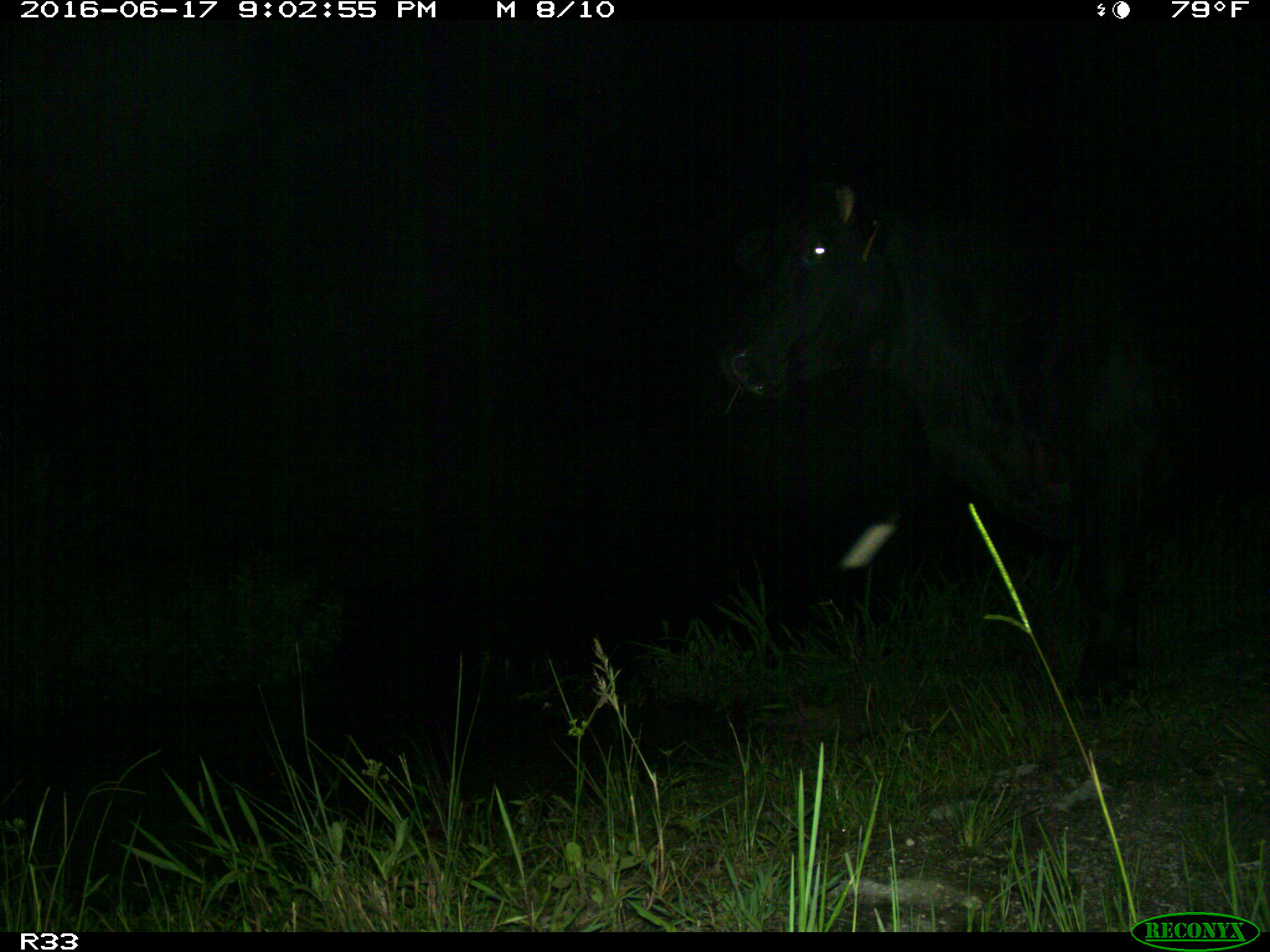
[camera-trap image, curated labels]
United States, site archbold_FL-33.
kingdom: Animalia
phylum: Chordata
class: Mammalia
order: Artiodactyla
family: Bovidae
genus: Bos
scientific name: Bos taurus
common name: domestic cow